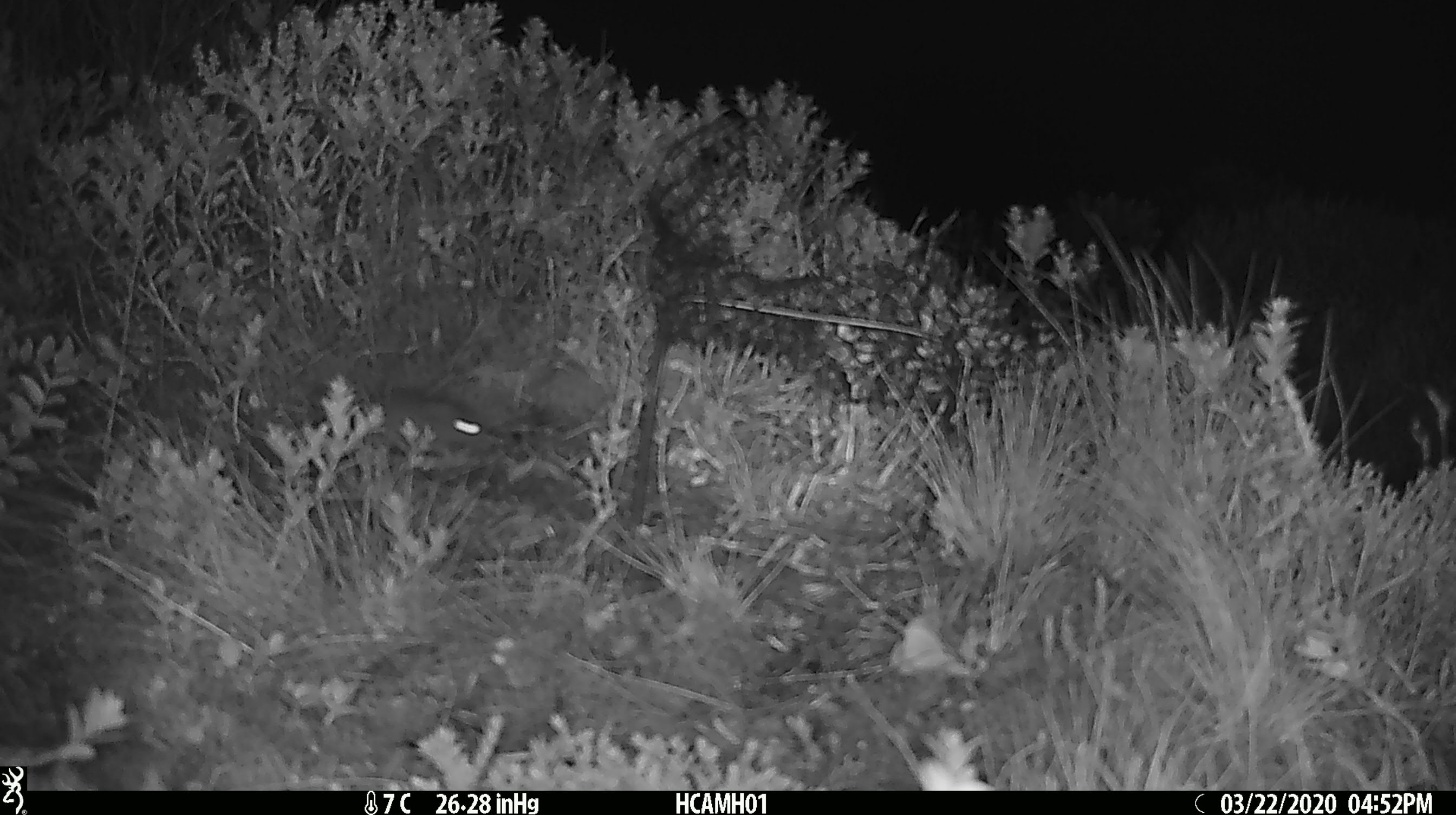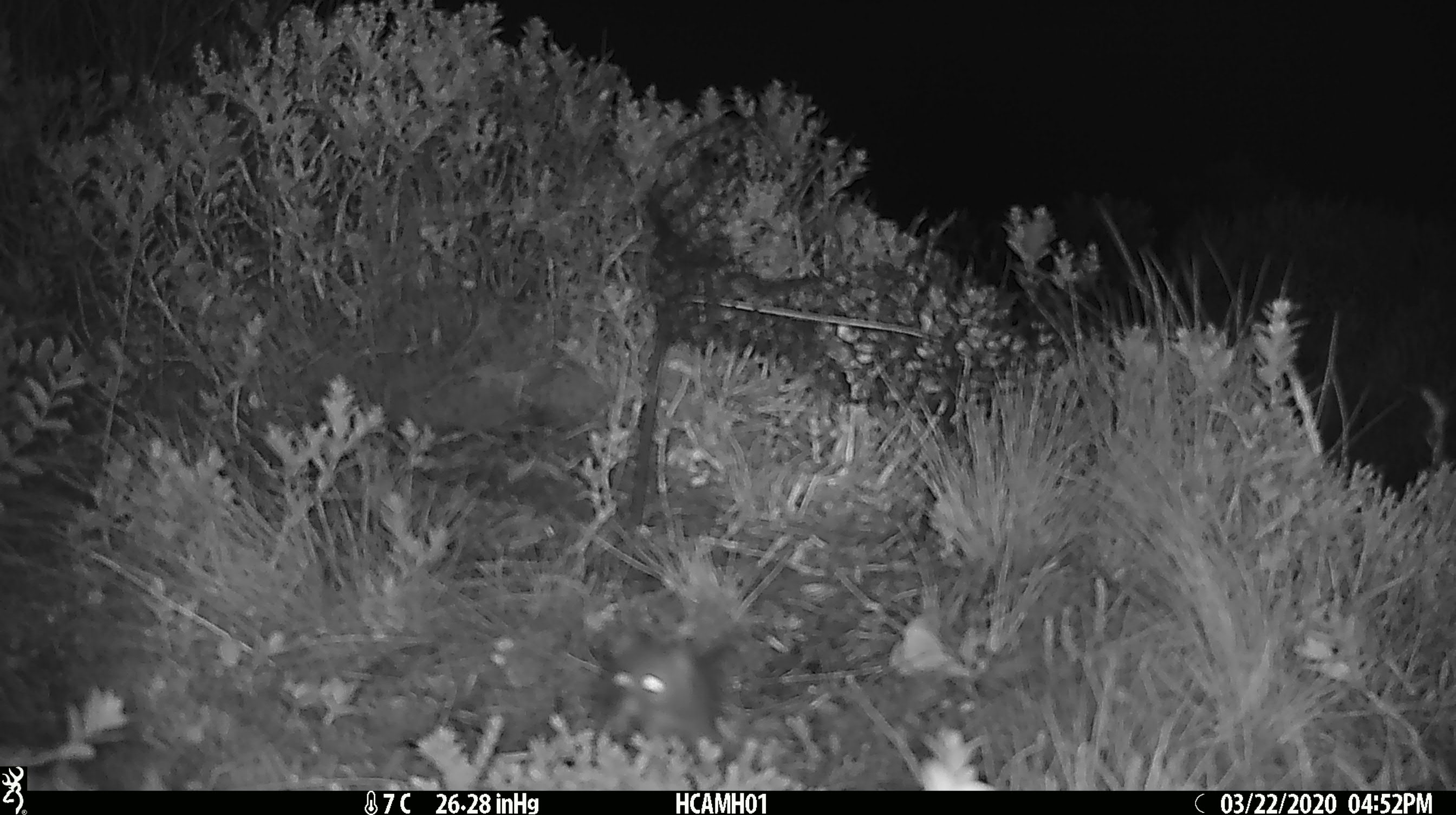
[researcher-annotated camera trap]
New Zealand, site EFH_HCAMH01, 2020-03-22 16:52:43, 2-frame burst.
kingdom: Animalia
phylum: Chordata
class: Mammalia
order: Rodentia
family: Muridae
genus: Mus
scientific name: Mus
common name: mouse